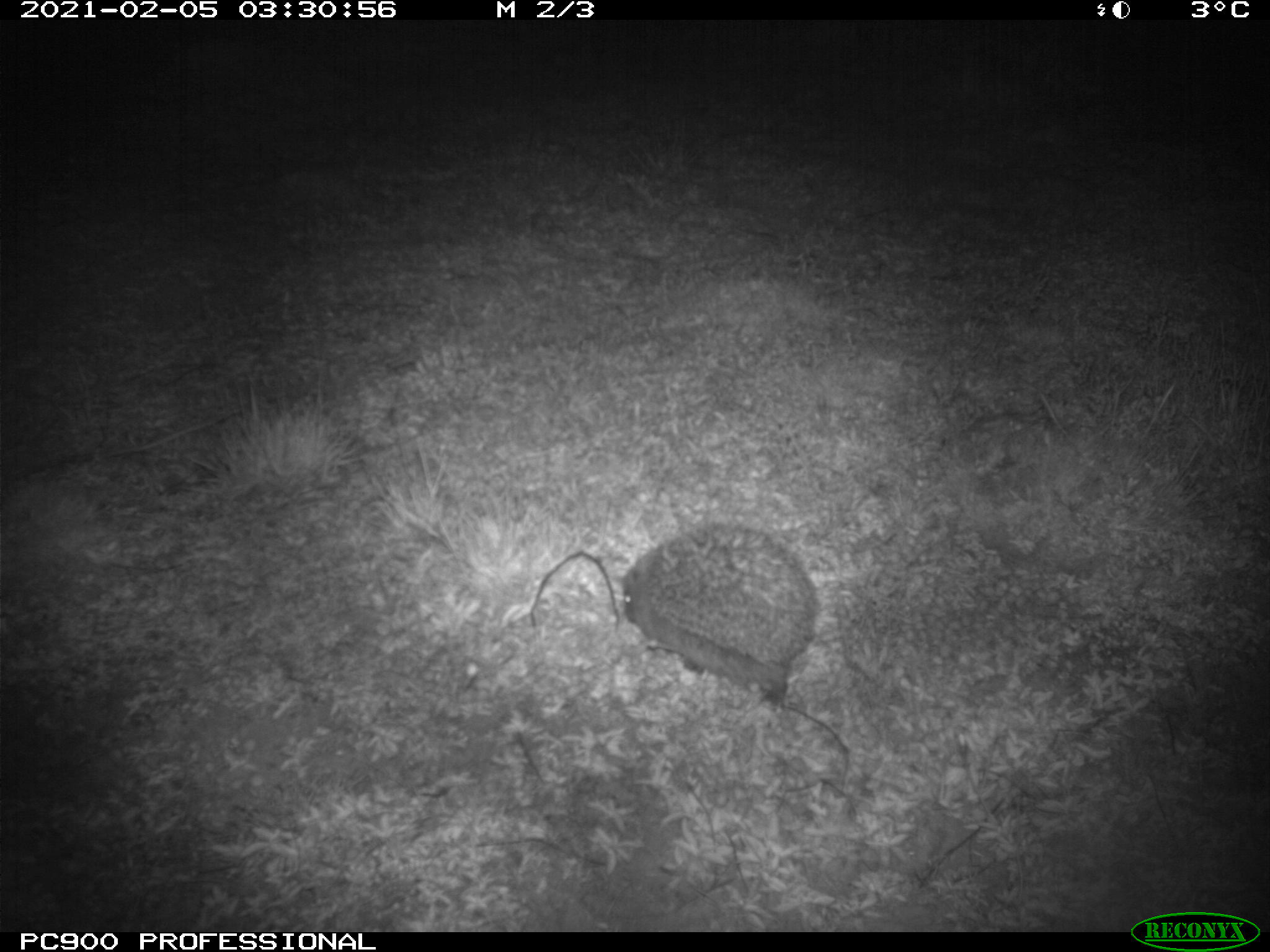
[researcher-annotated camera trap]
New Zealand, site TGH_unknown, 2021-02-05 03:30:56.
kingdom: Animalia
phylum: Chordata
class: Mammalia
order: Eulipotyphla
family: Erinaceidae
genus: Erinaceus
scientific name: Erinaceus europaeus europaeus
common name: european hedgehog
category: hedgehog